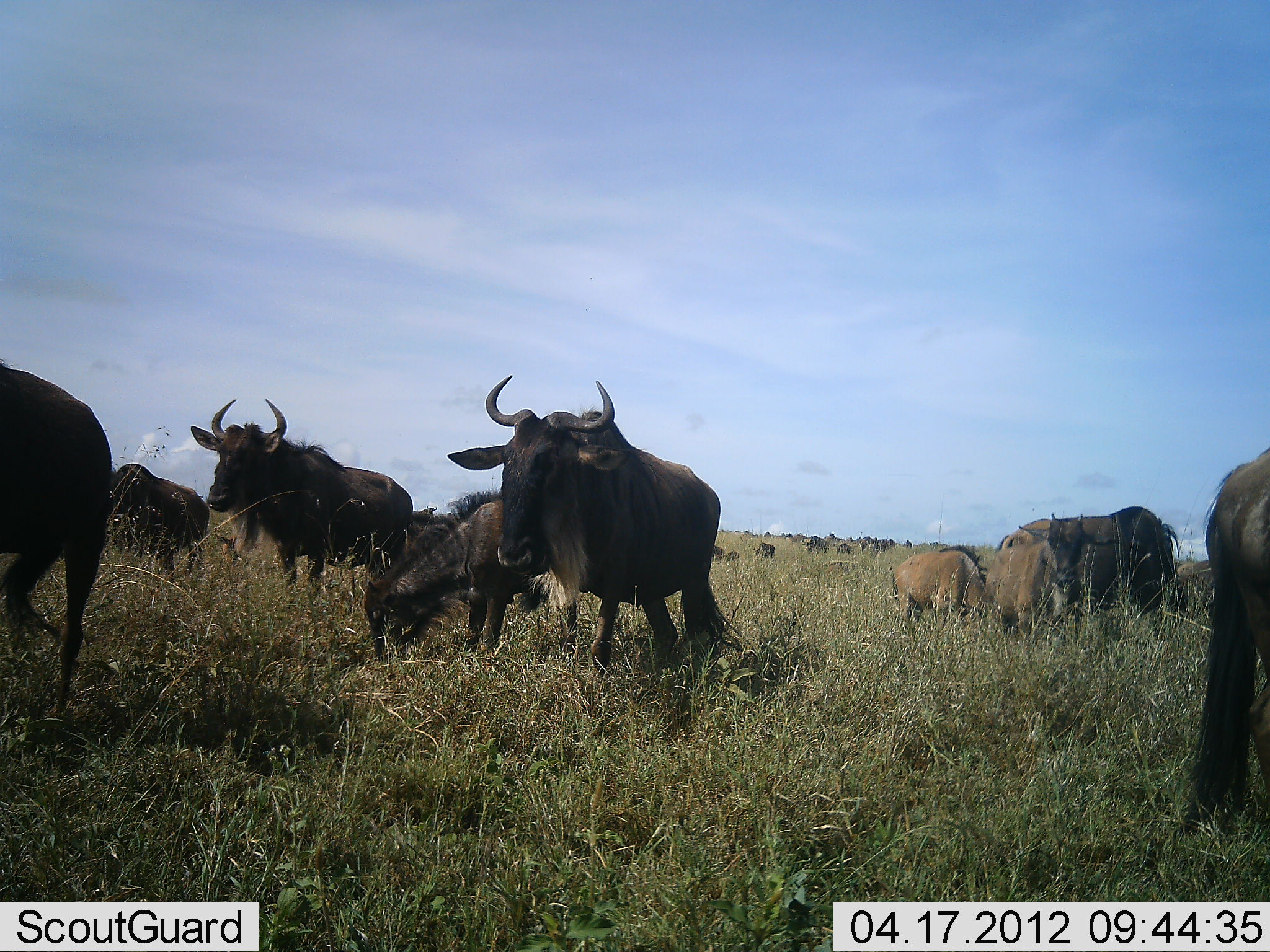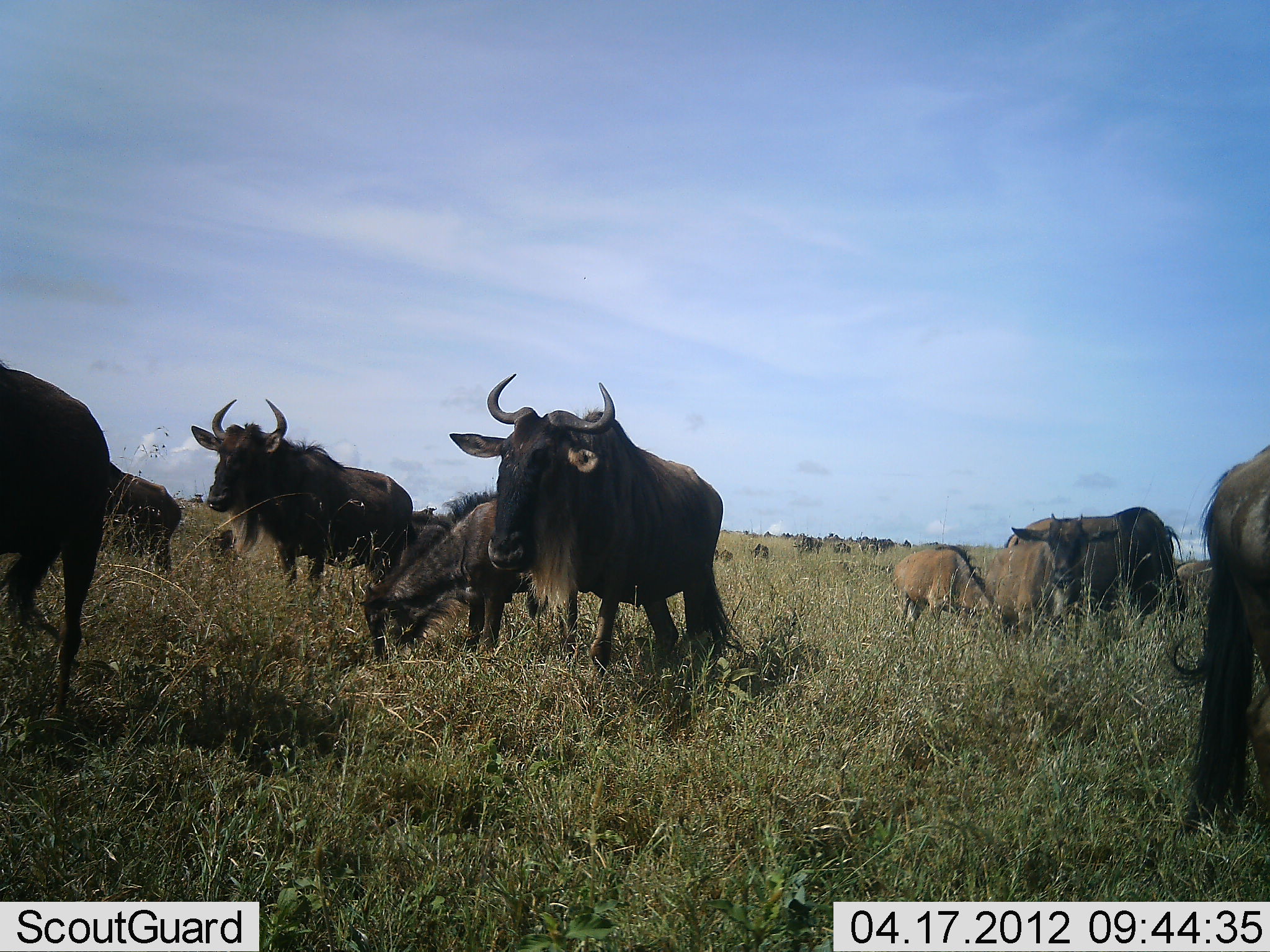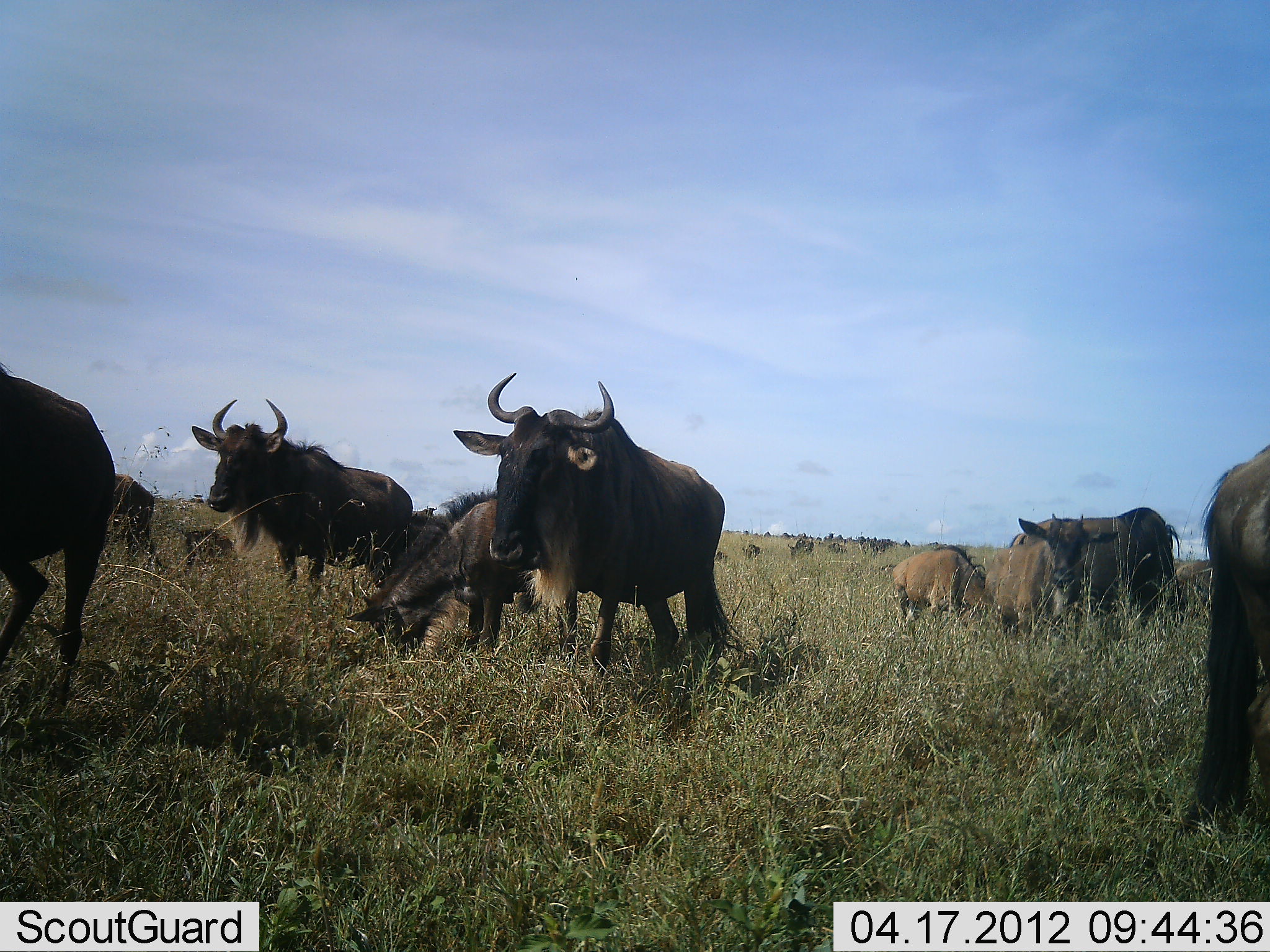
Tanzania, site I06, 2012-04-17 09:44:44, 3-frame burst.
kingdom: Animalia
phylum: Chordata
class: Mammalia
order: Artiodactyla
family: Bovidae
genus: Connochaetes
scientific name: Connochaetes taurinus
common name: blue wildebeest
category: wildebeest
Wildebeest (blue wildebeest) (Connochaetes taurinus), count 11-50. Behavior (volunteer vote fractions): standing 71%, resting 4%, moving 54%, interacting 4%. Young present (vote fraction): 54%. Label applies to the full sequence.